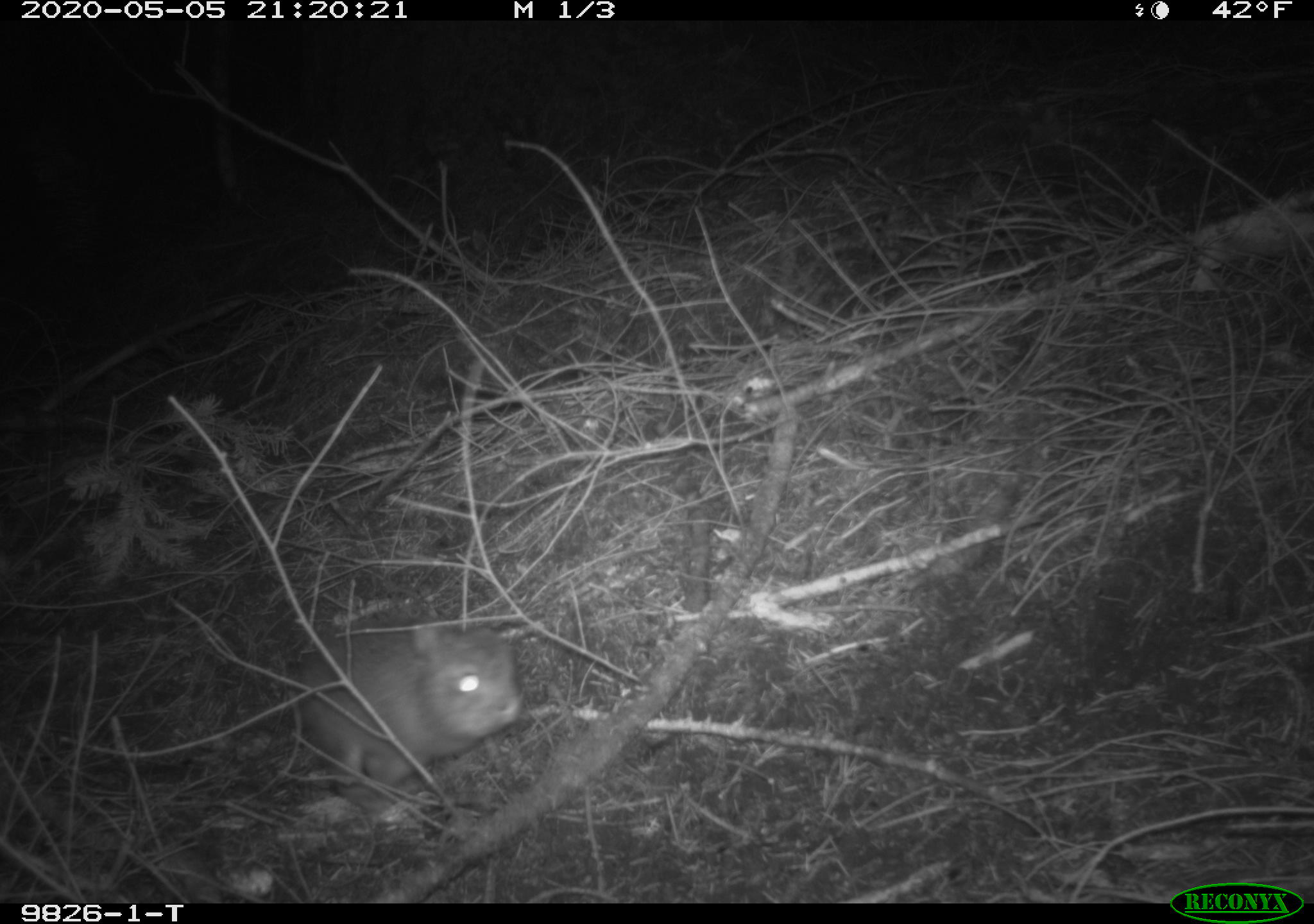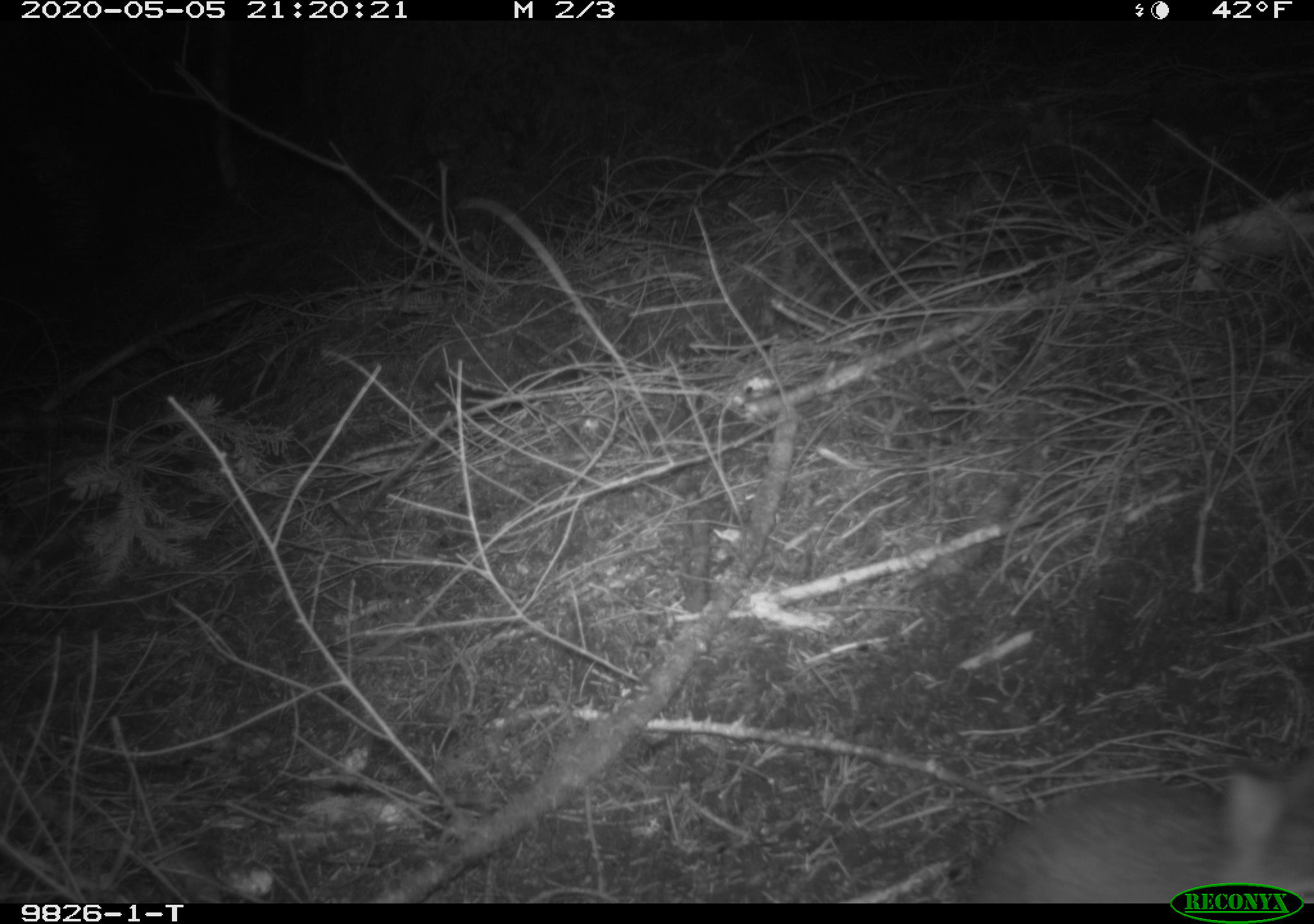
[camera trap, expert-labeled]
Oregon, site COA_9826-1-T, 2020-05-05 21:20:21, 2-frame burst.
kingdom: Animalia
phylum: Chordata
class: Mammalia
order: Lagomorpha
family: Leporidae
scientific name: Leporidae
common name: hares and rabbits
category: leporidae family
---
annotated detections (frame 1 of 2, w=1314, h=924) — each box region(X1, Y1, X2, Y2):
leporidae family: region(295, 616, 524, 796)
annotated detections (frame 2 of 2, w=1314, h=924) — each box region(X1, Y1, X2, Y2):
leporidae family: region(976, 765, 1300, 877)